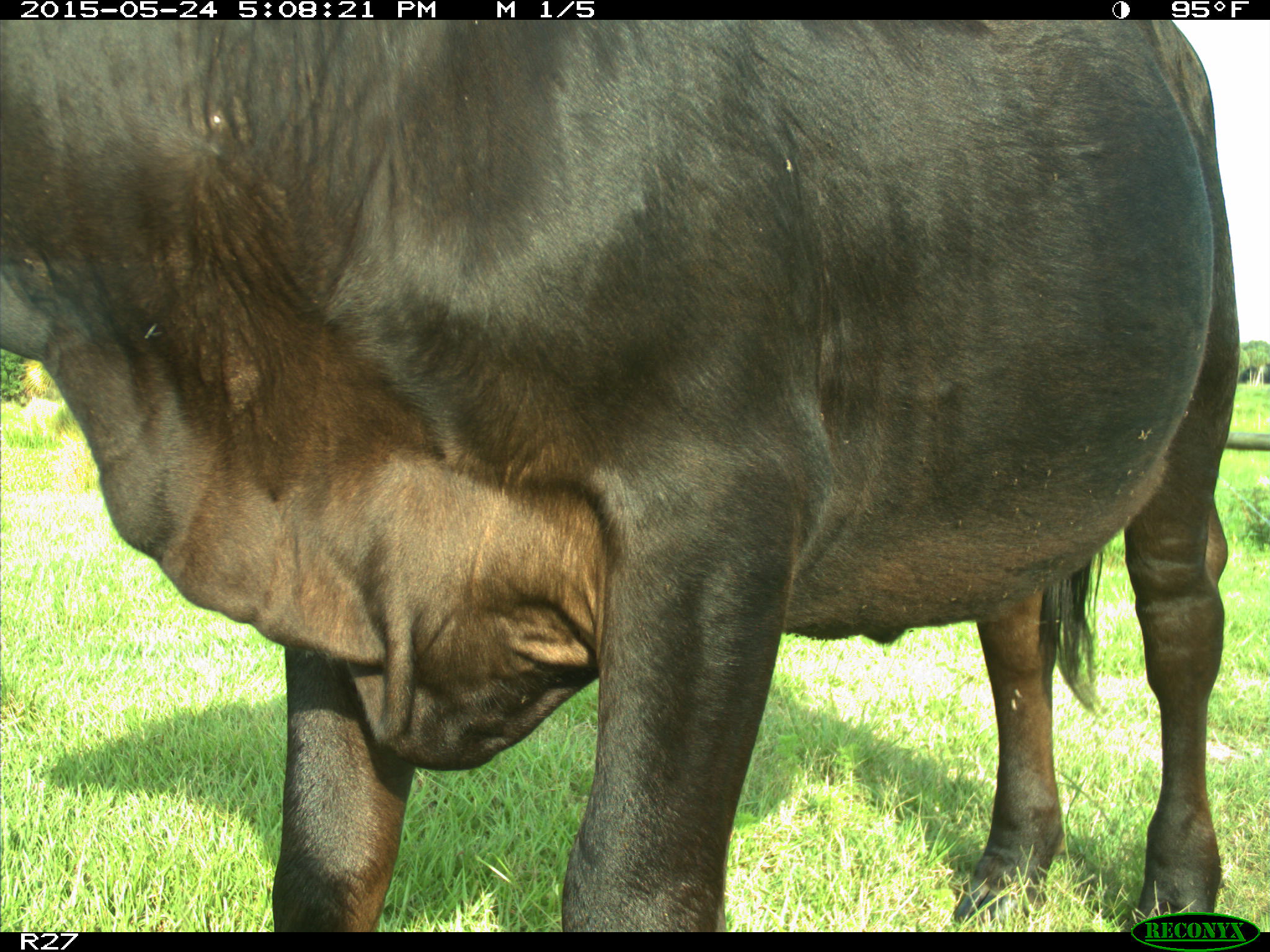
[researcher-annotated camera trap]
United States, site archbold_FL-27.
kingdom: Animalia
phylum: Chordata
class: Mammalia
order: Artiodactyla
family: Bovidae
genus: Bos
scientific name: Bos taurus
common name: domestic cow